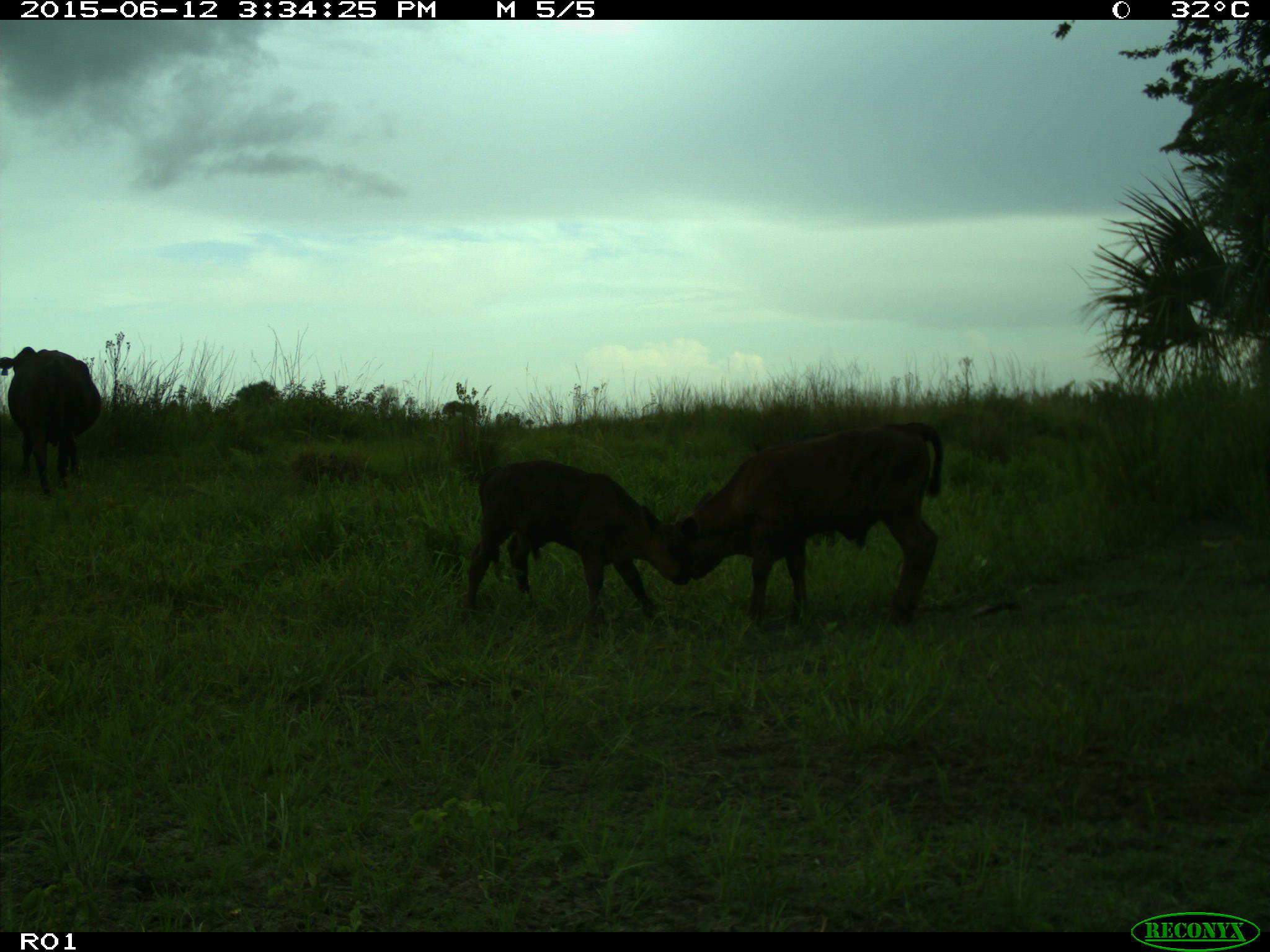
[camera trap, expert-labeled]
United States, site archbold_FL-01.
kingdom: Animalia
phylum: Chordata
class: Mammalia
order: Artiodactyla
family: Bovidae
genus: Bos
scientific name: Bos taurus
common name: domestic cow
Bos taurus (domestic cow).